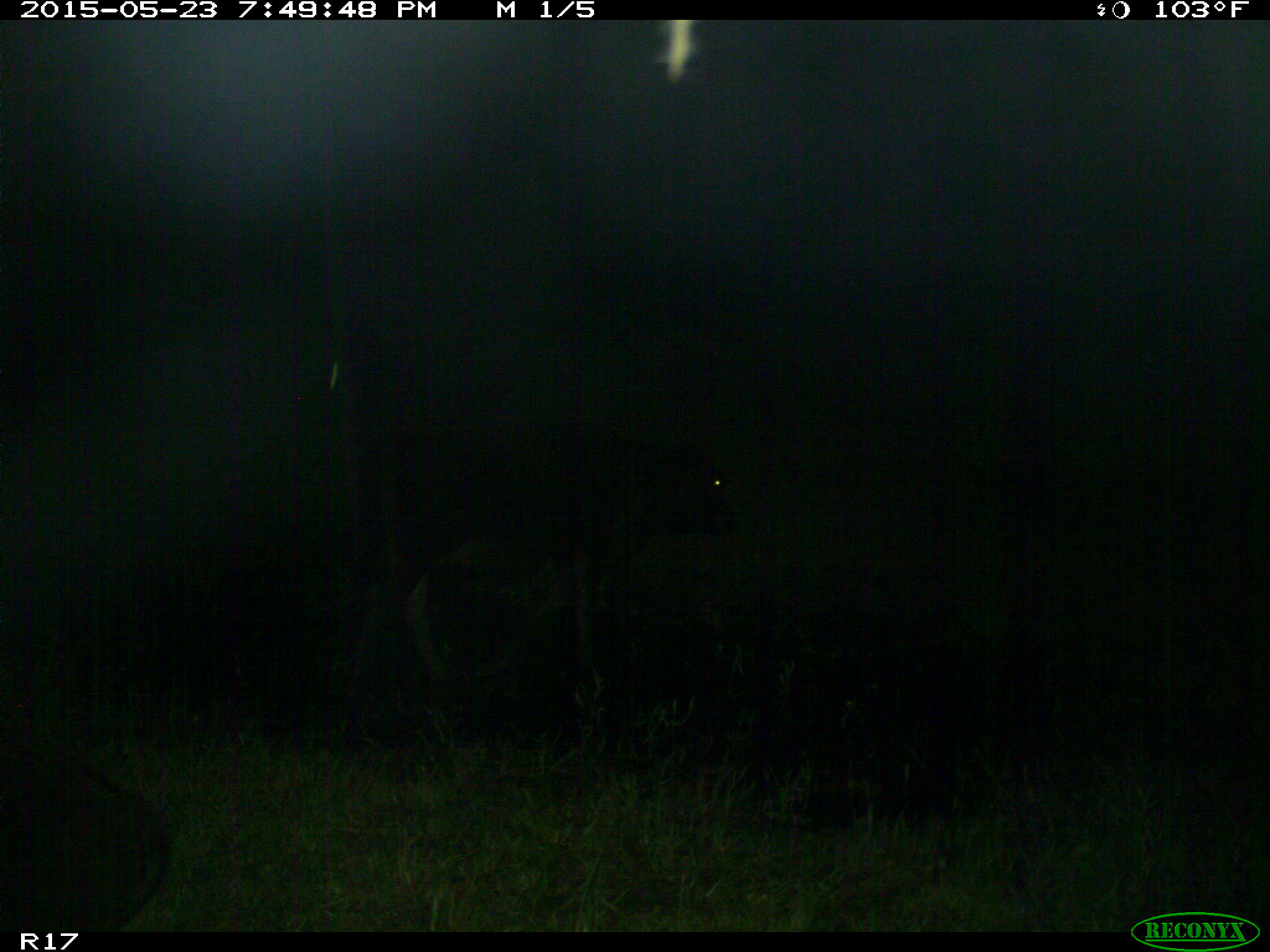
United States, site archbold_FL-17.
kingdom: Animalia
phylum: Chordata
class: Mammalia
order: Artiodactyla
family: Bovidae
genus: Bos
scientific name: Bos taurus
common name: domestic cow